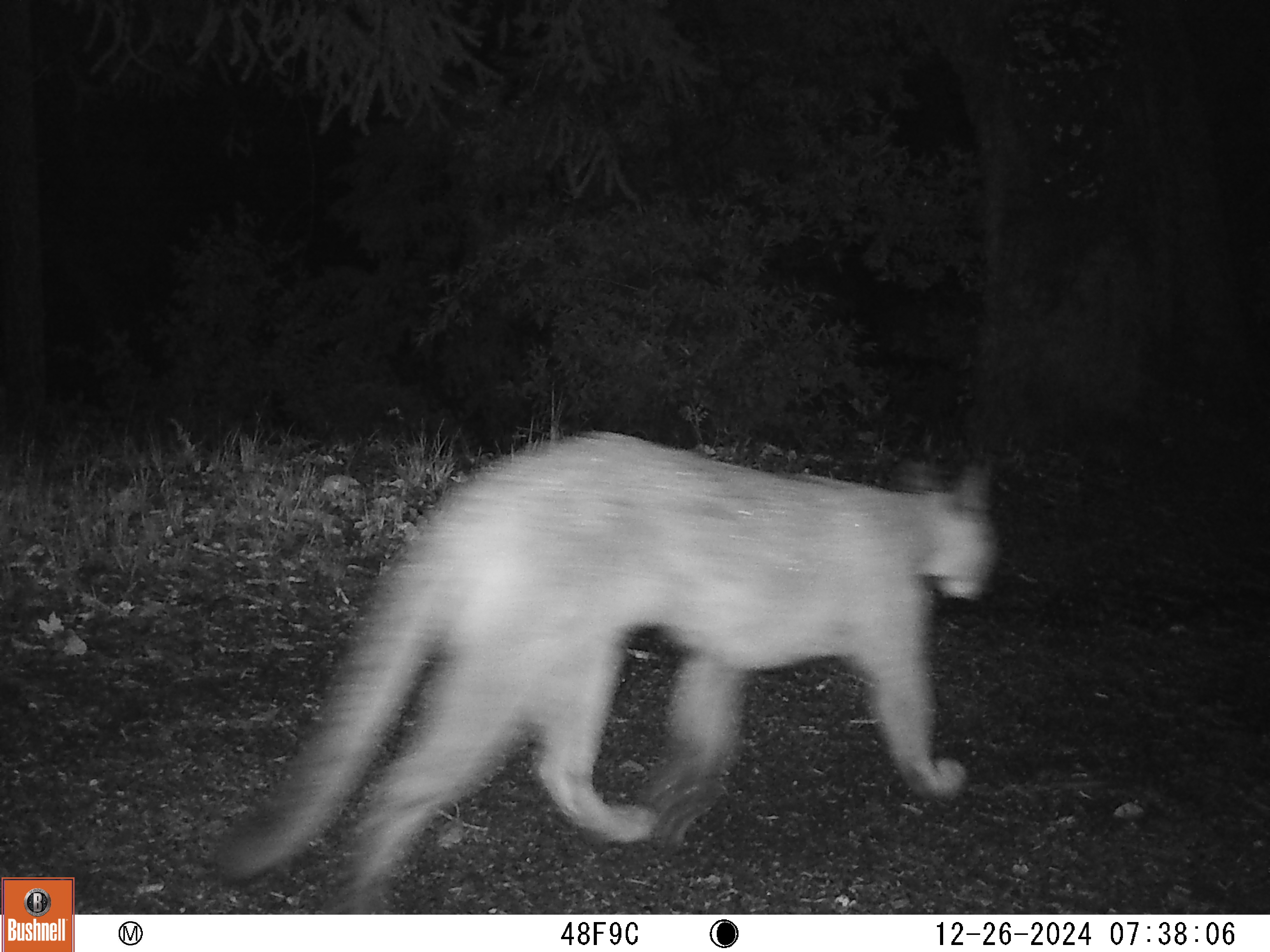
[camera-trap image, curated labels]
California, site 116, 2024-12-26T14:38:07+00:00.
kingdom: Animalia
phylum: Chordata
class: Mammalia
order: Carnivora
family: Felidae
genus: Puma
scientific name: Puma concolor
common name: puma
Puma (Puma concolor).